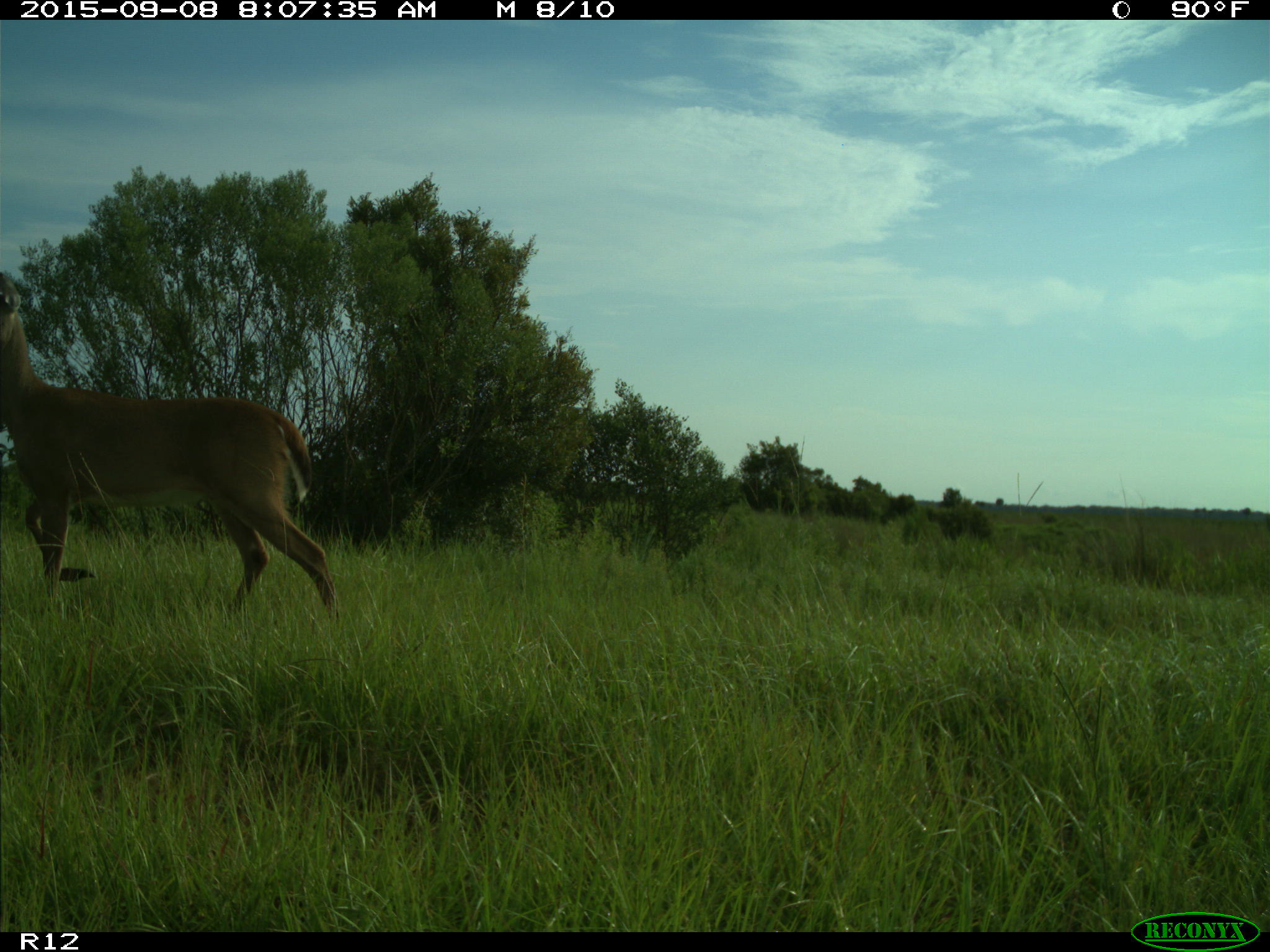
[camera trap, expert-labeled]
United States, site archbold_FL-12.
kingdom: Animalia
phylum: Chordata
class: Mammalia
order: Artiodactyla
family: Cervidae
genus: Odocoileus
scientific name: Odocoileus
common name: deer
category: unidentified deer